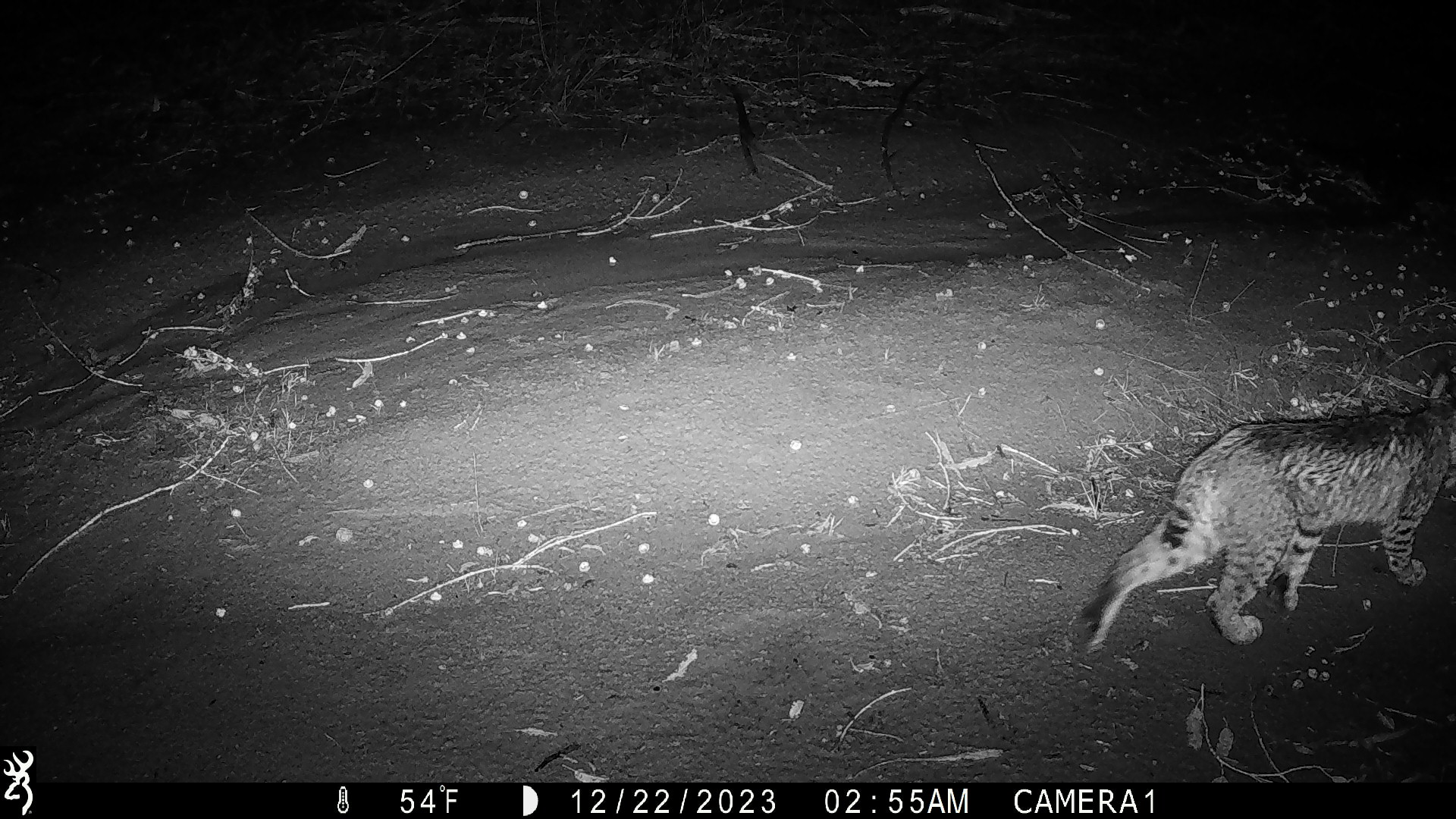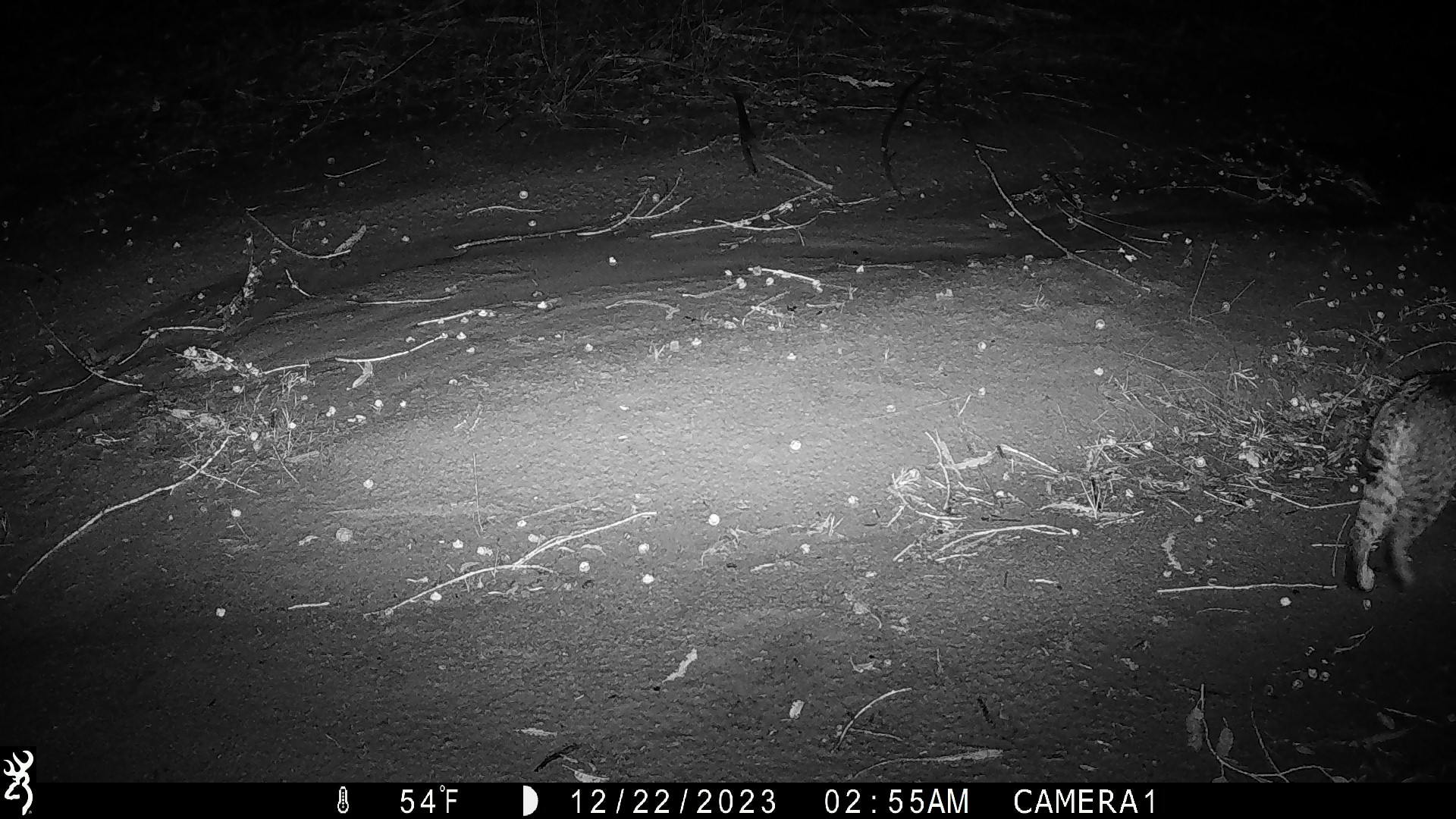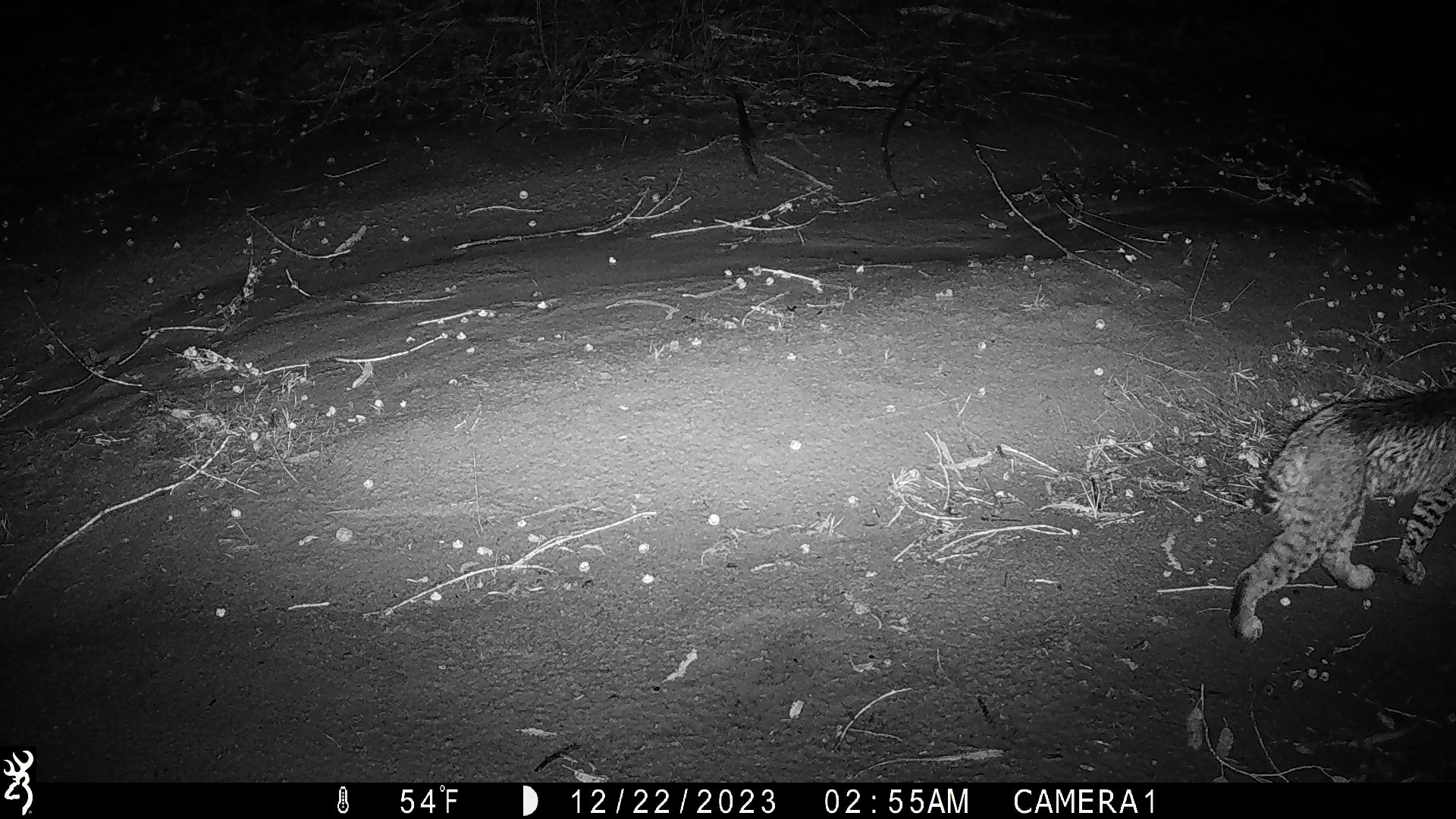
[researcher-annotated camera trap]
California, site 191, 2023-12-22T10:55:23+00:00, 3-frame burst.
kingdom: Animalia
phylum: Chordata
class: Mammalia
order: Carnivora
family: Felidae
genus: Lynx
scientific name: Lynx rufus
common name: bobcat